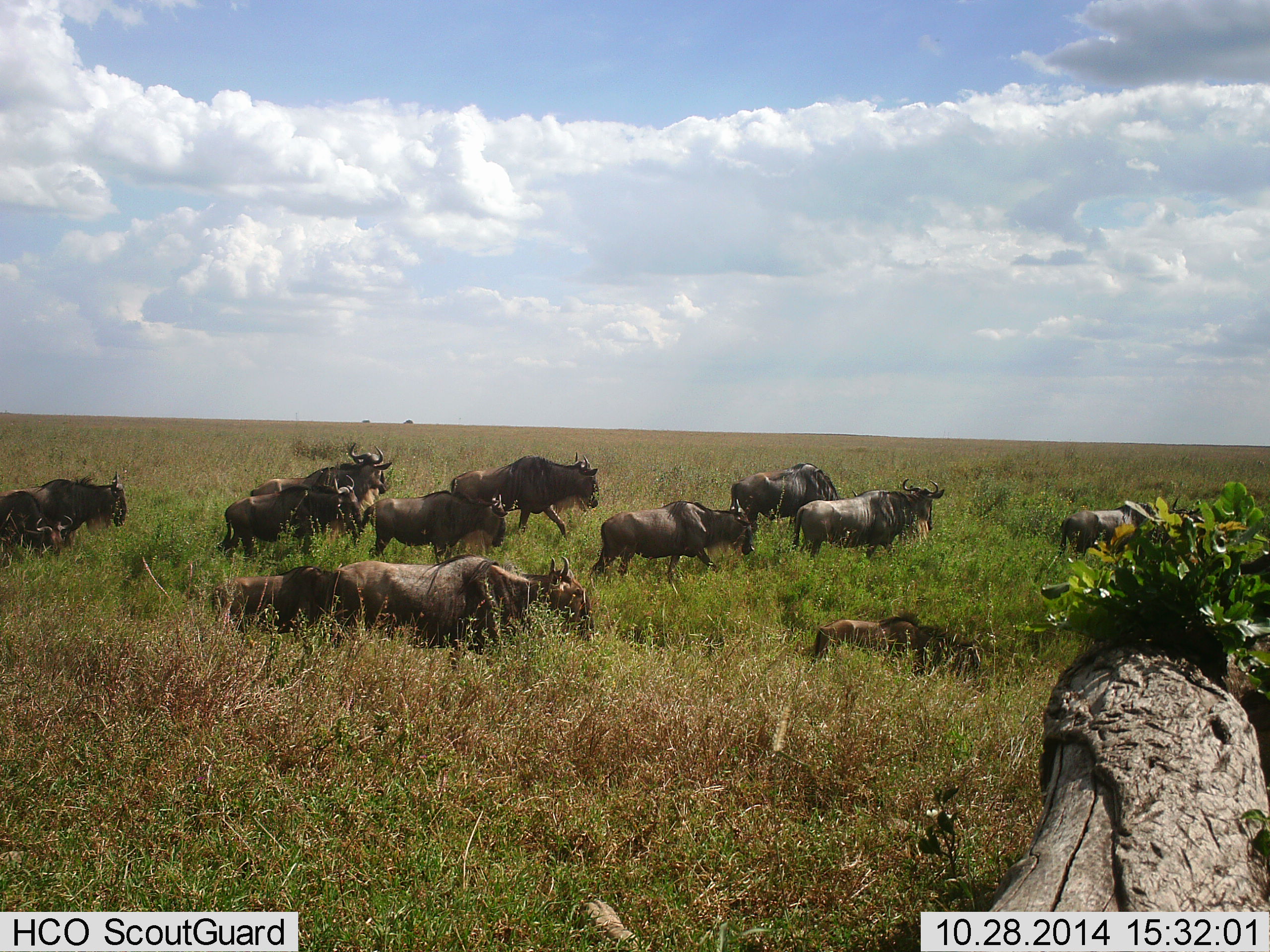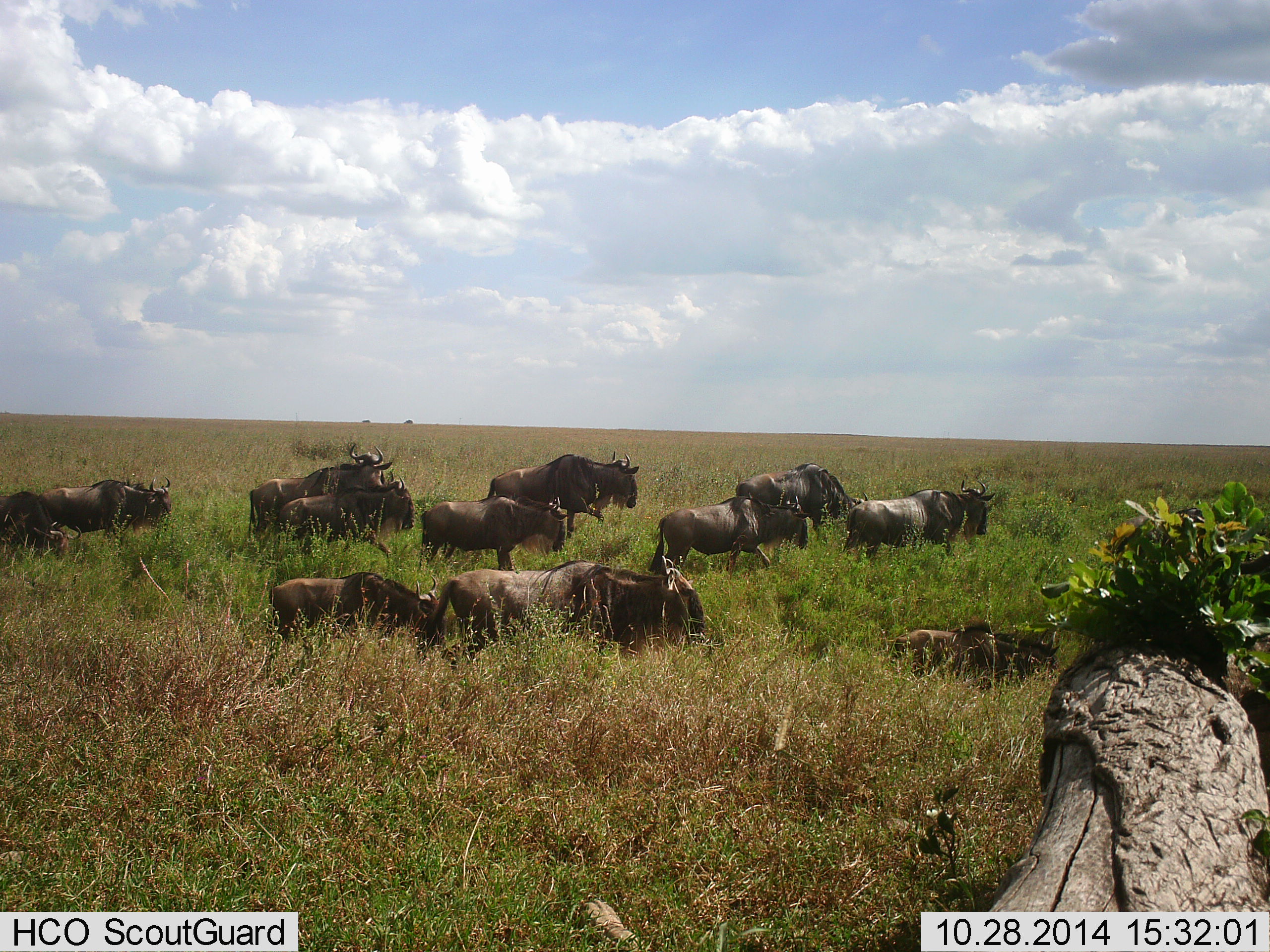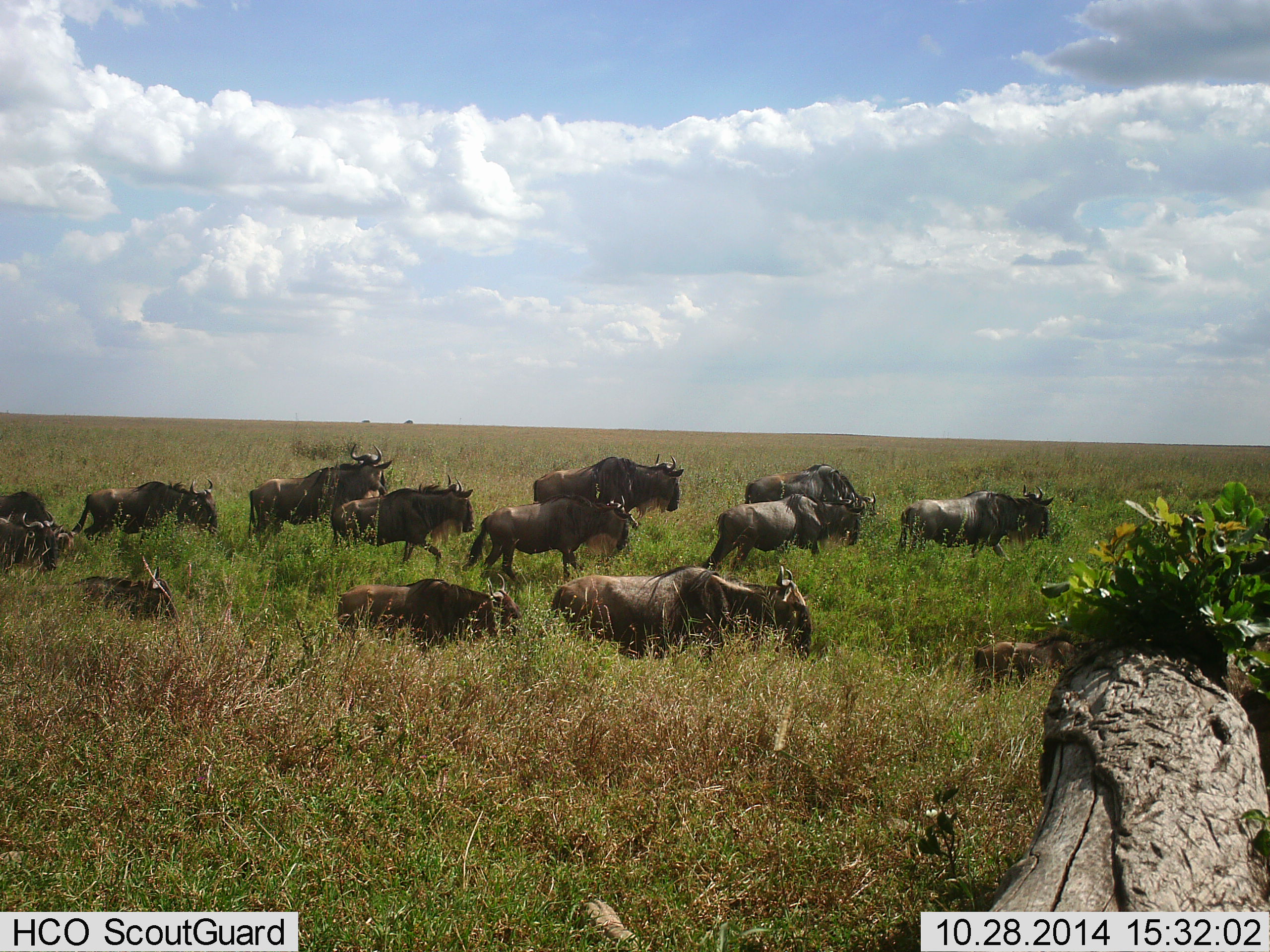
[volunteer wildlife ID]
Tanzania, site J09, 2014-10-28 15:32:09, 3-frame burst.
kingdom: Animalia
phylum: Chordata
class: Mammalia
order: Artiodactyla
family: Bovidae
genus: Connochaetes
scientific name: Connochaetes taurinus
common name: blue wildebeest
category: wildebeest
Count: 11-50.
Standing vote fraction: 20%.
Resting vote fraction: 10%.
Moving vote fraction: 80%.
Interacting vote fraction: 0%.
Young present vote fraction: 0%.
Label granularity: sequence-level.